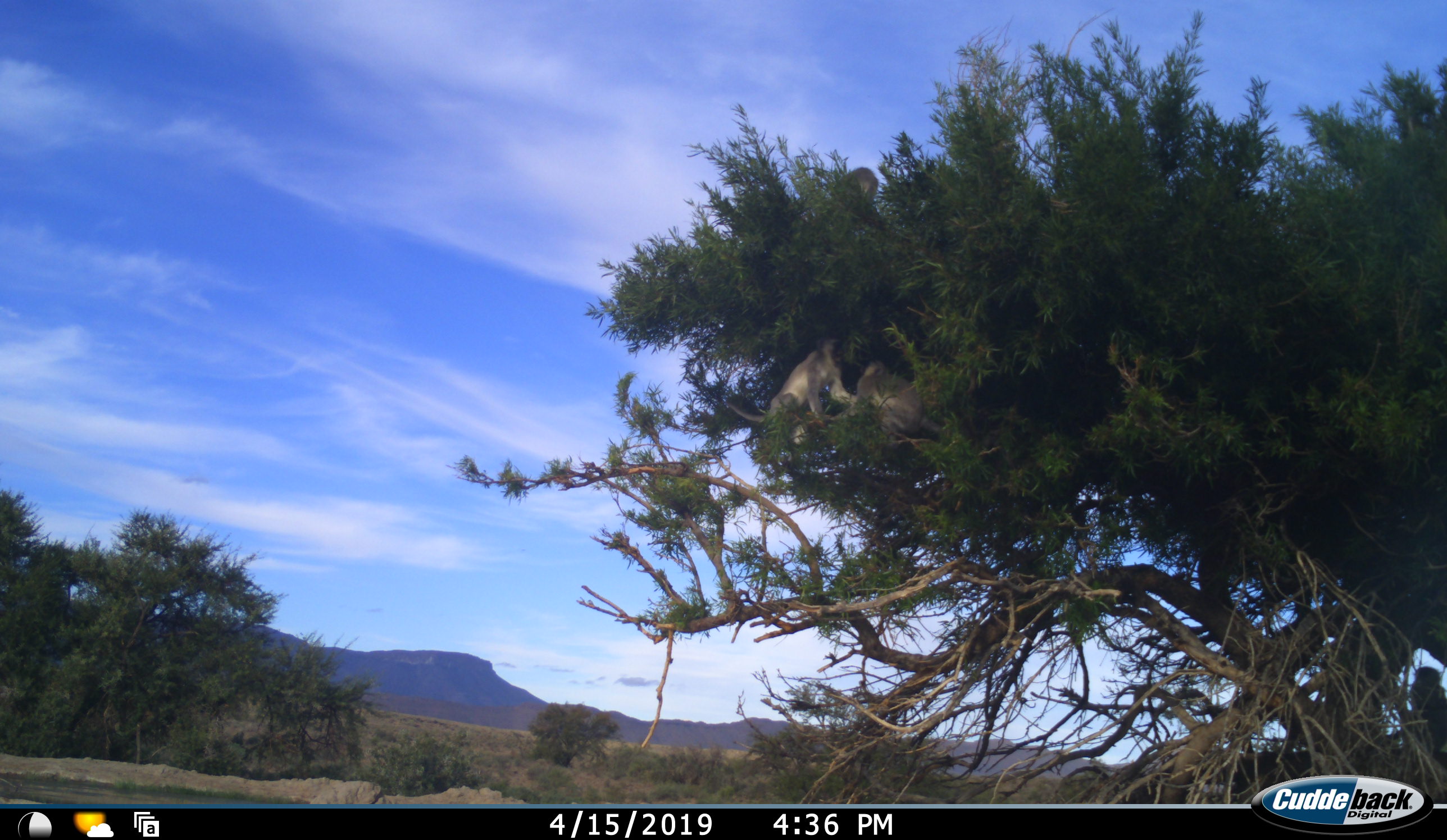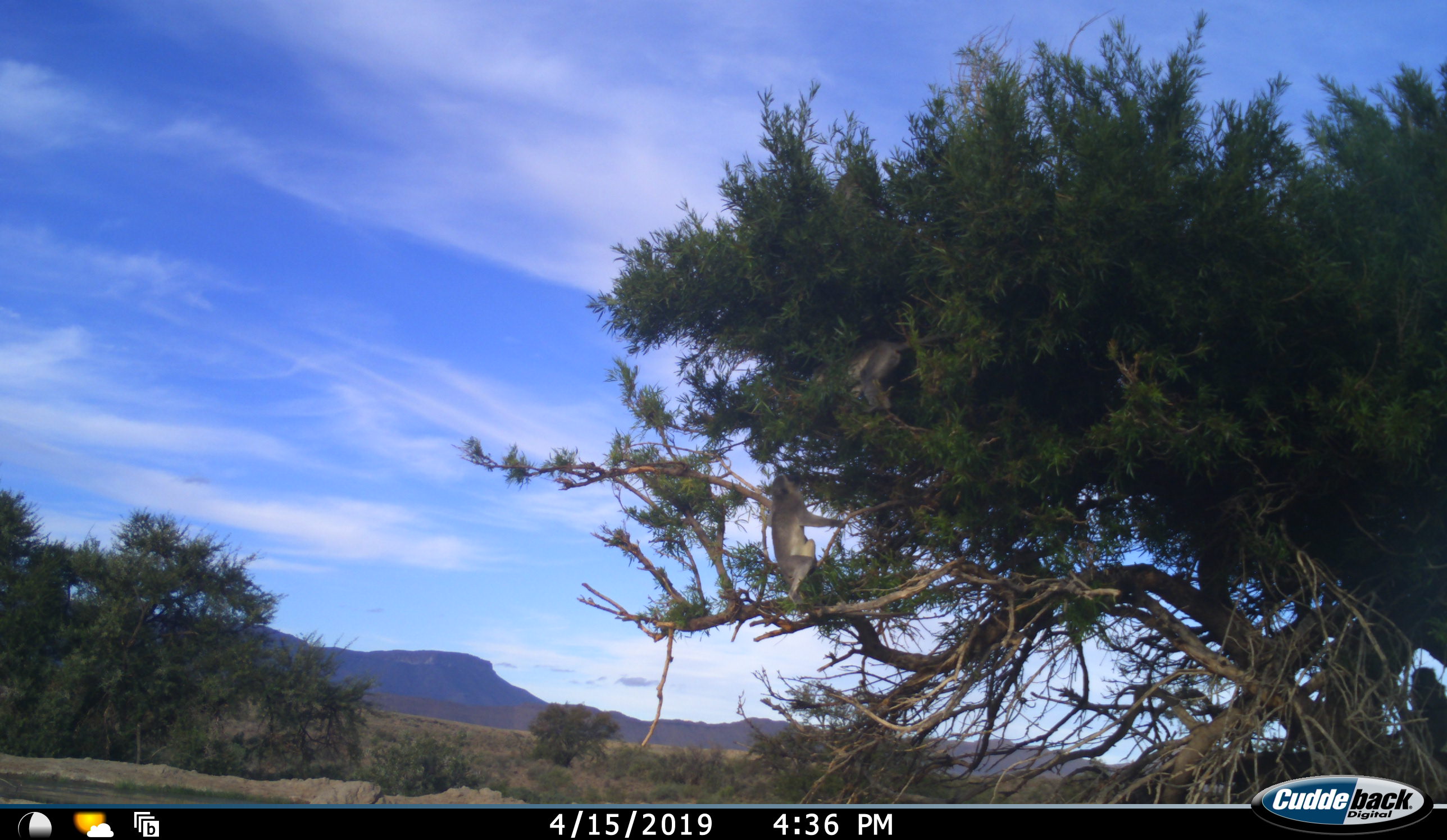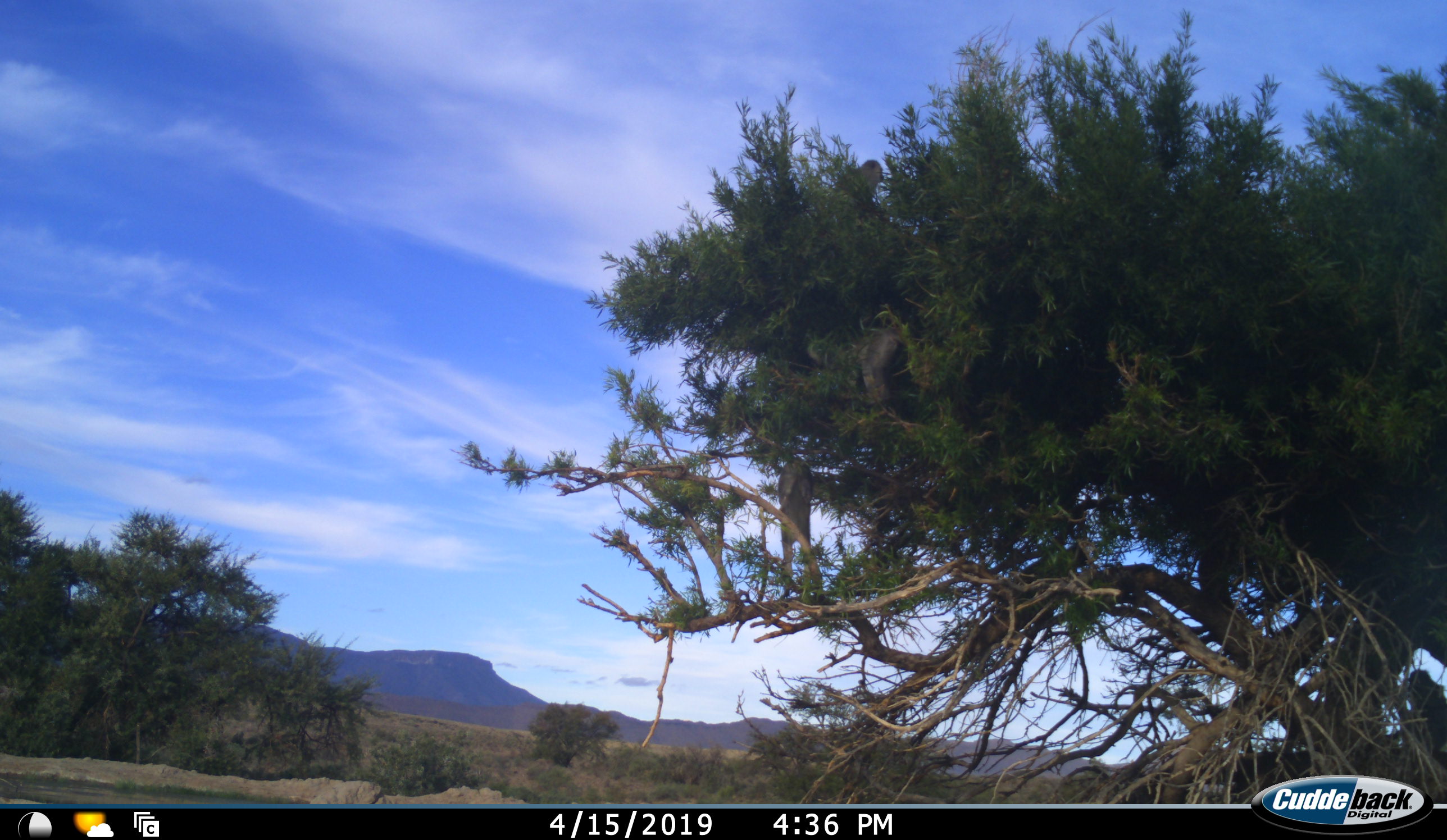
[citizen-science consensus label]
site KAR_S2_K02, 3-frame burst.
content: unidentified animal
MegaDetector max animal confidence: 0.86